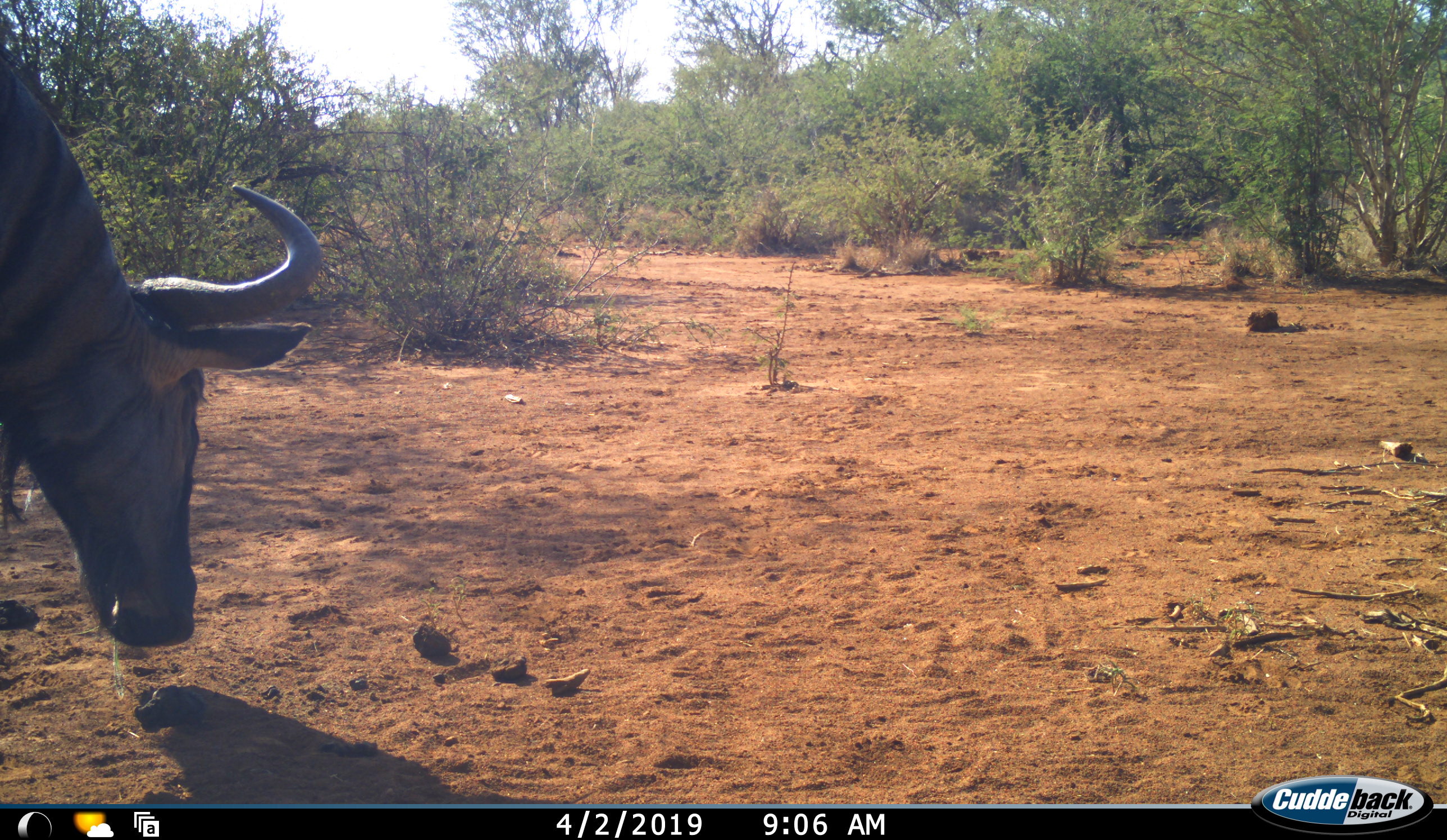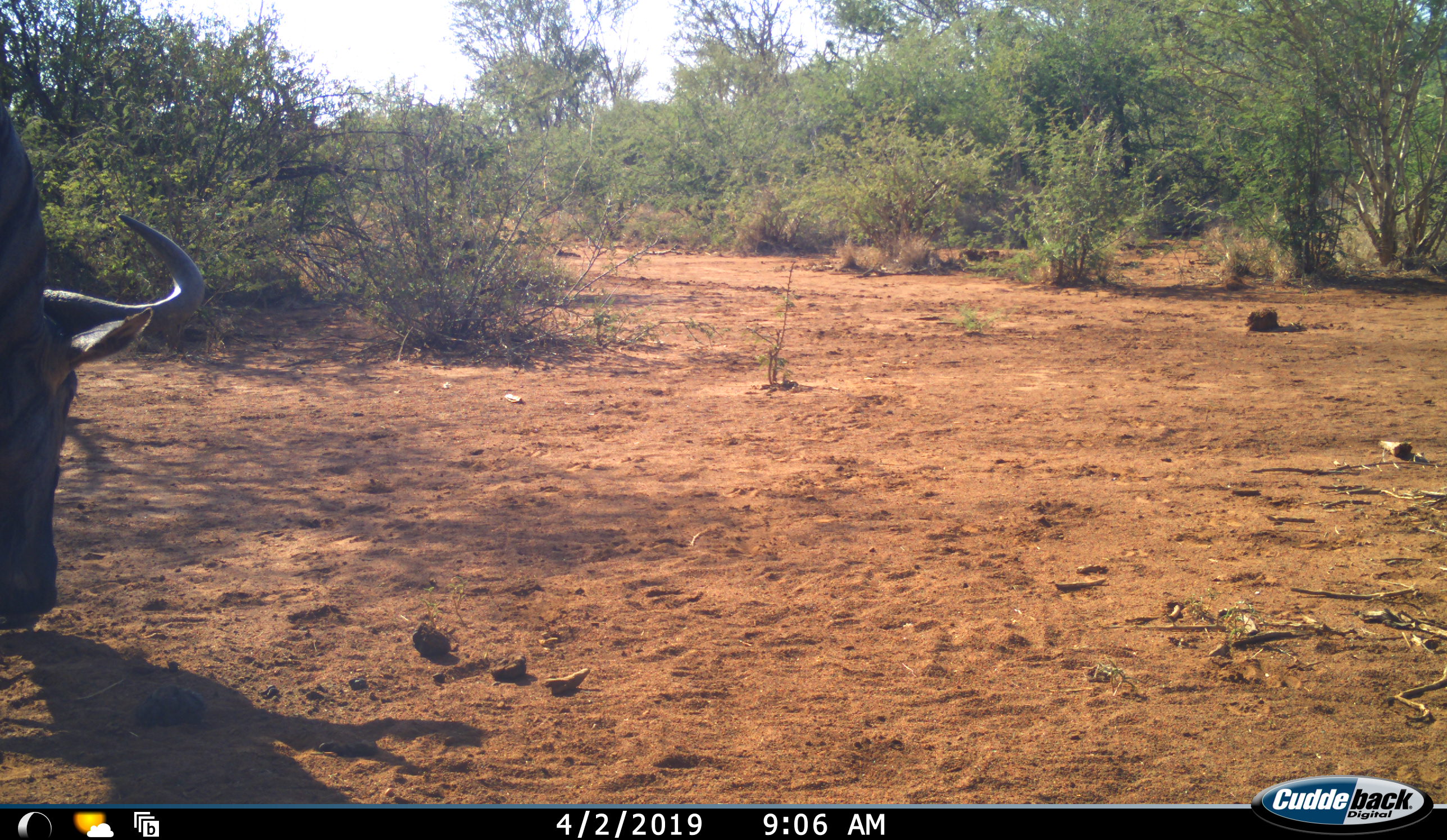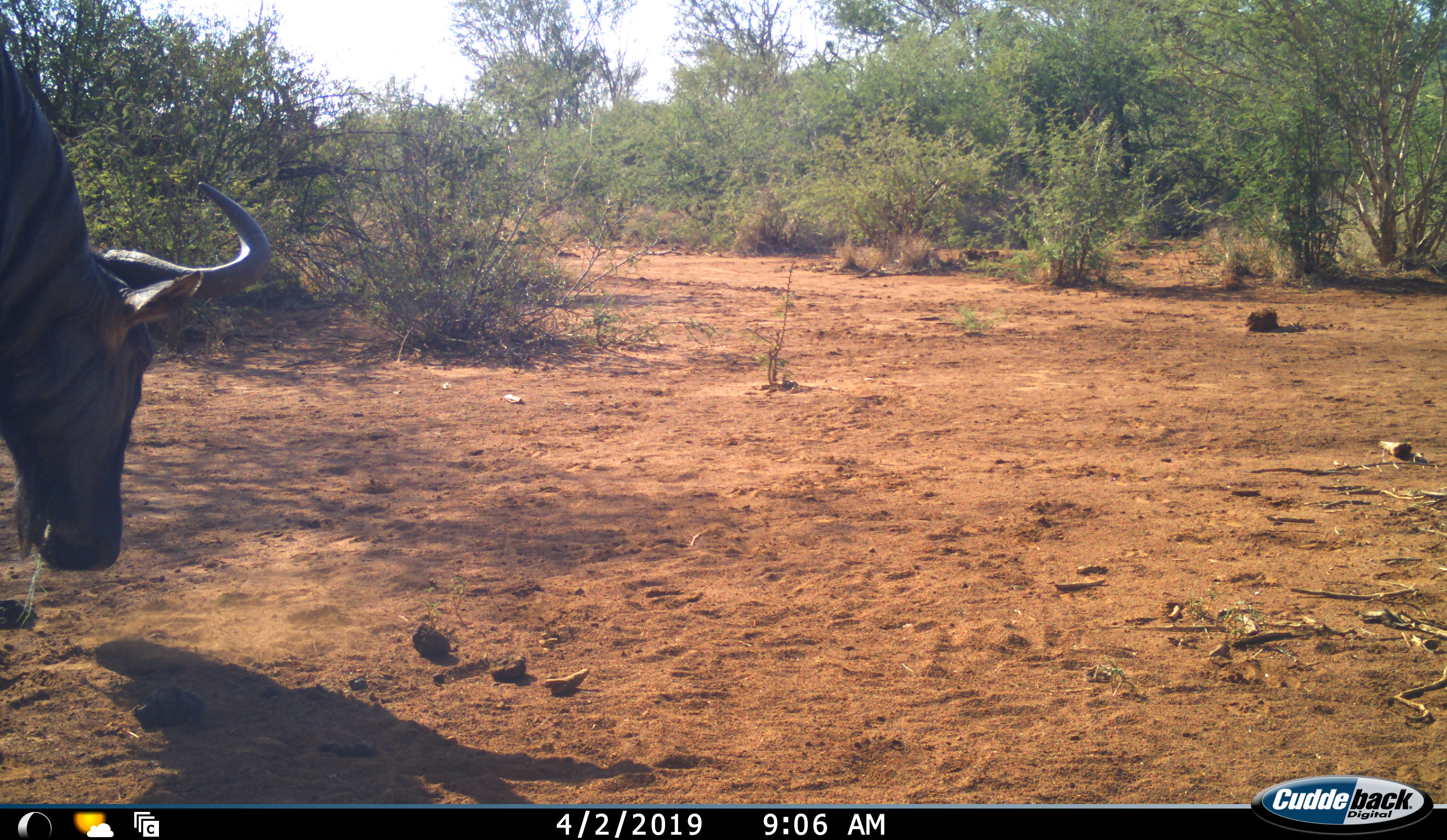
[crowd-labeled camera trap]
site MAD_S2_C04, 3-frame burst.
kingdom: Animalia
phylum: Chordata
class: Mammalia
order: Artiodactyla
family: Bovidae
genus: Connochaetes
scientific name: Connochaetes taurinus taurinus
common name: blue wildebeest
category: wildebeestblue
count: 1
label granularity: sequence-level